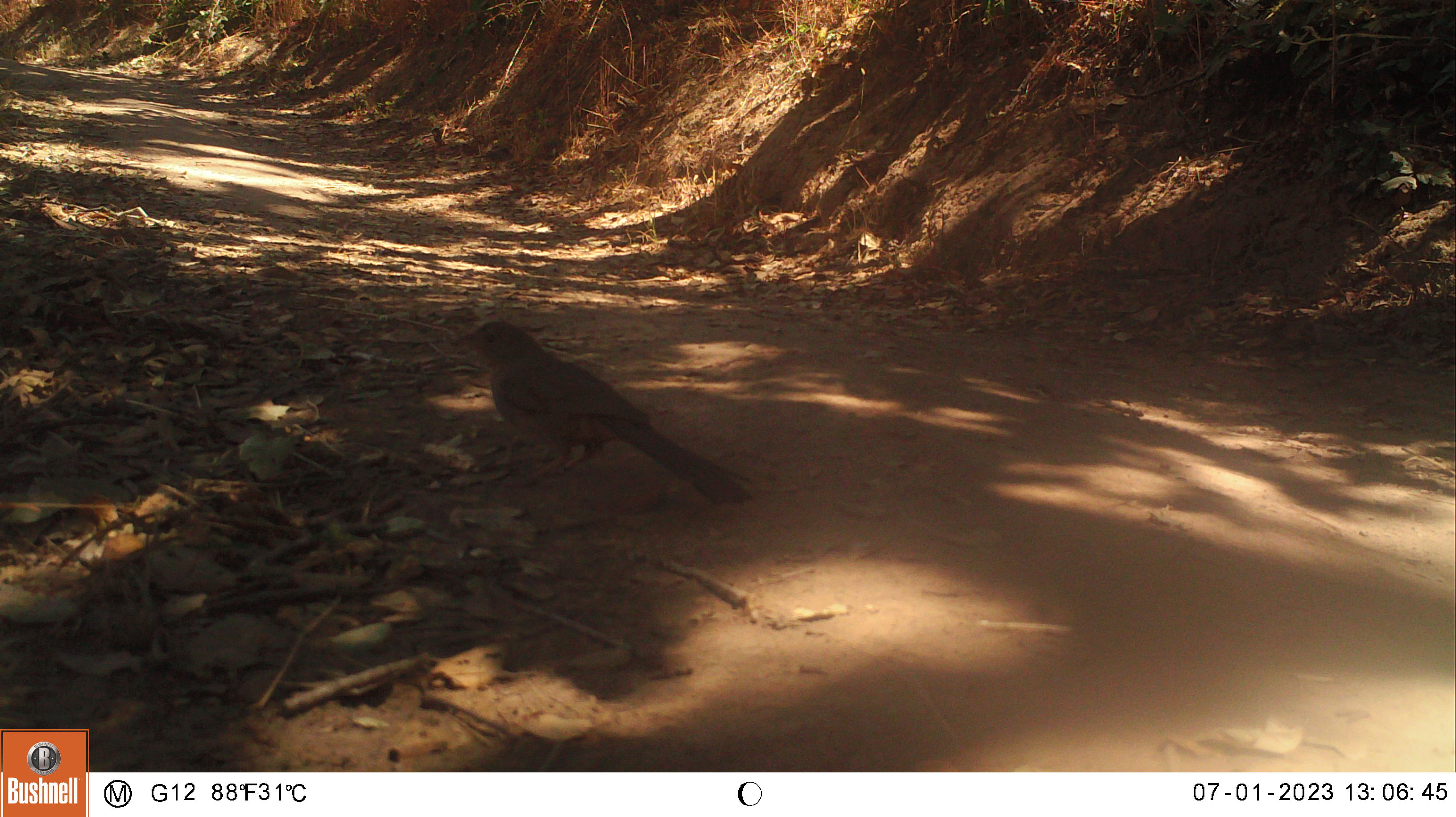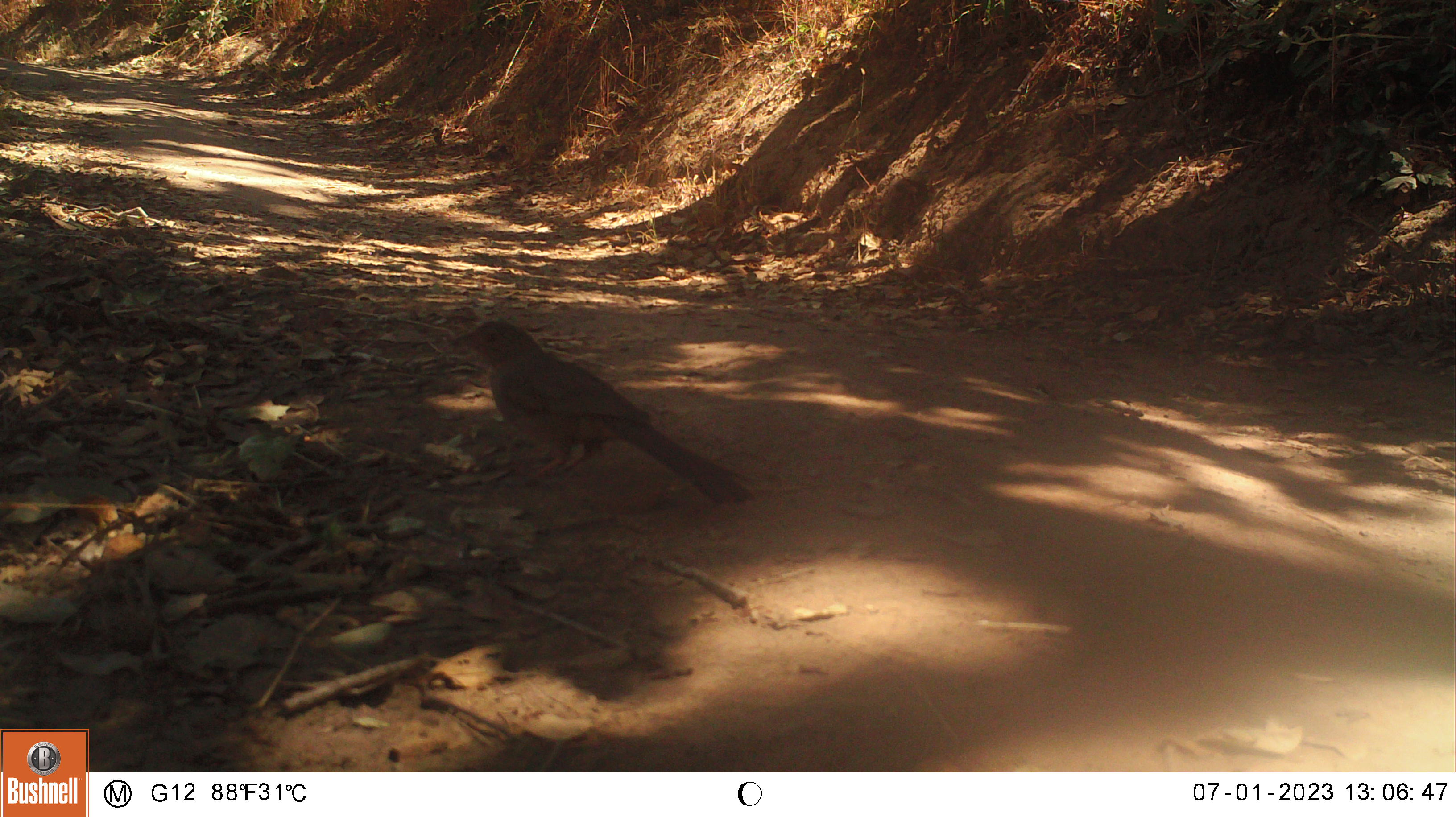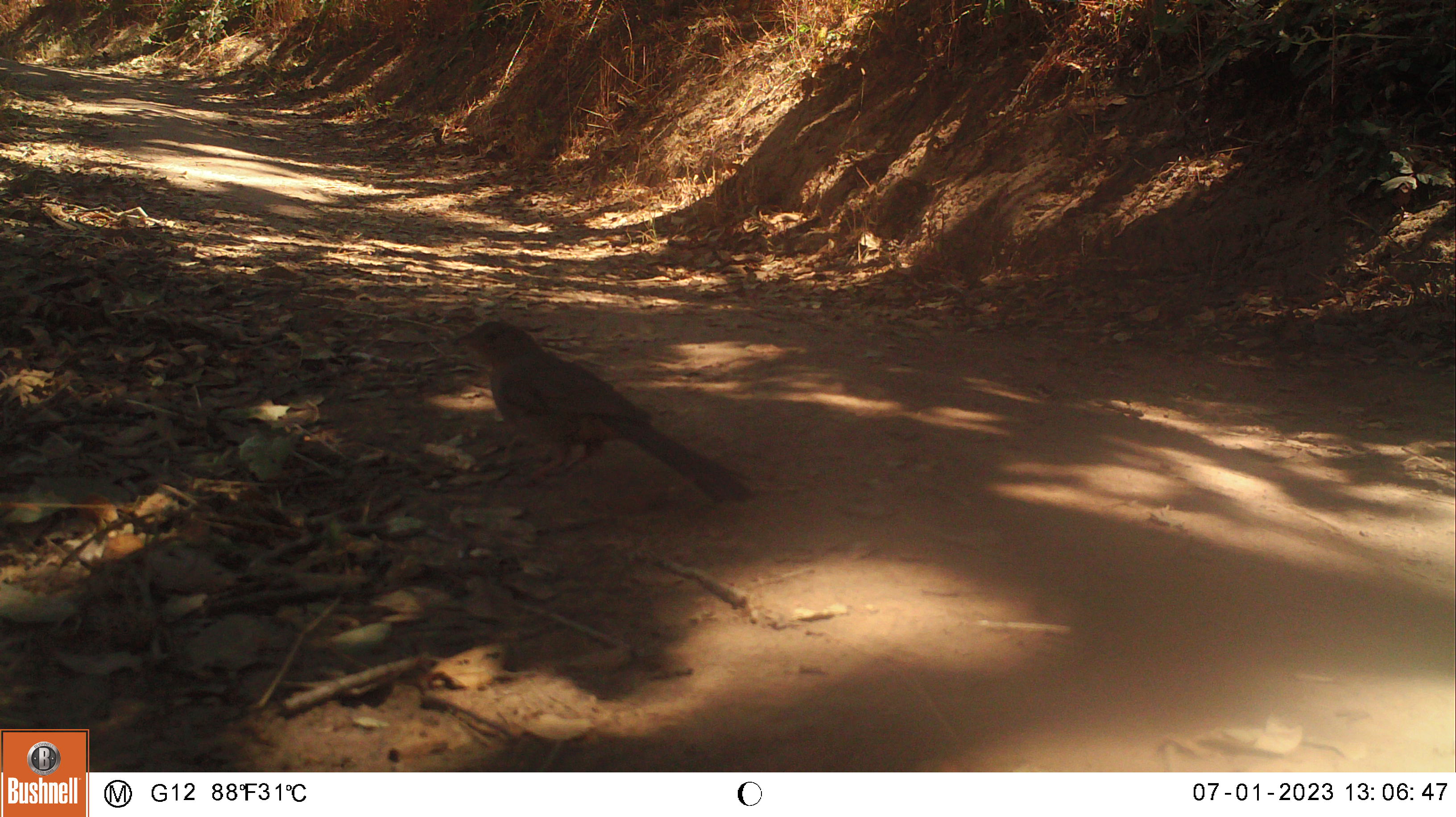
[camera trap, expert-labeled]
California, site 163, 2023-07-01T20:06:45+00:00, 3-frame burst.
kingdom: Animalia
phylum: Chordata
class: Aves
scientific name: Aves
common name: bird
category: unknown bird